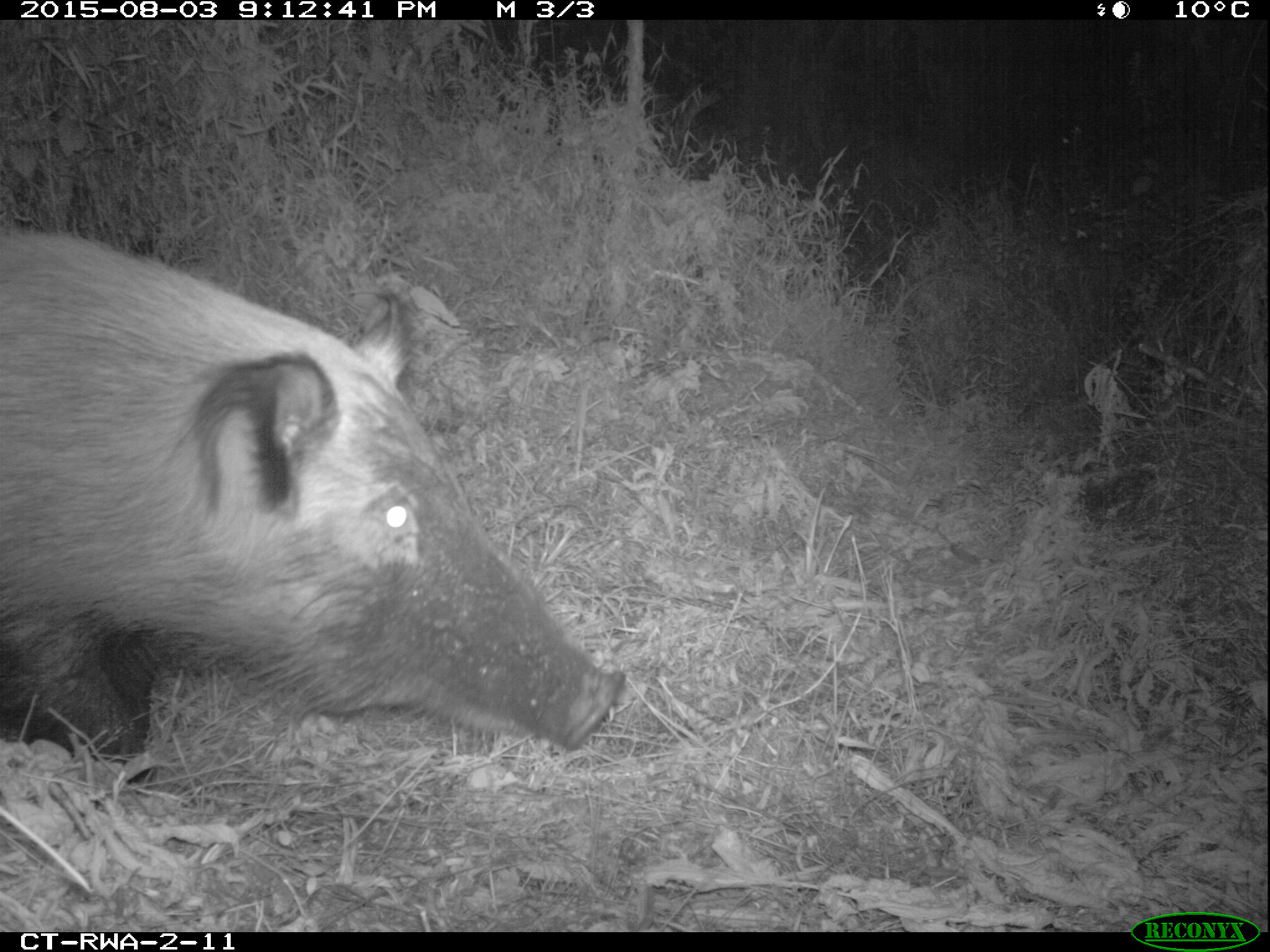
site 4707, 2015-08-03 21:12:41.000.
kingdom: Animalia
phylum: Chordata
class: Mammalia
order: Artiodactyla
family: Suidae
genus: Potamochoerus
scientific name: Potamochoerus larvatus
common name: bushpig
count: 1